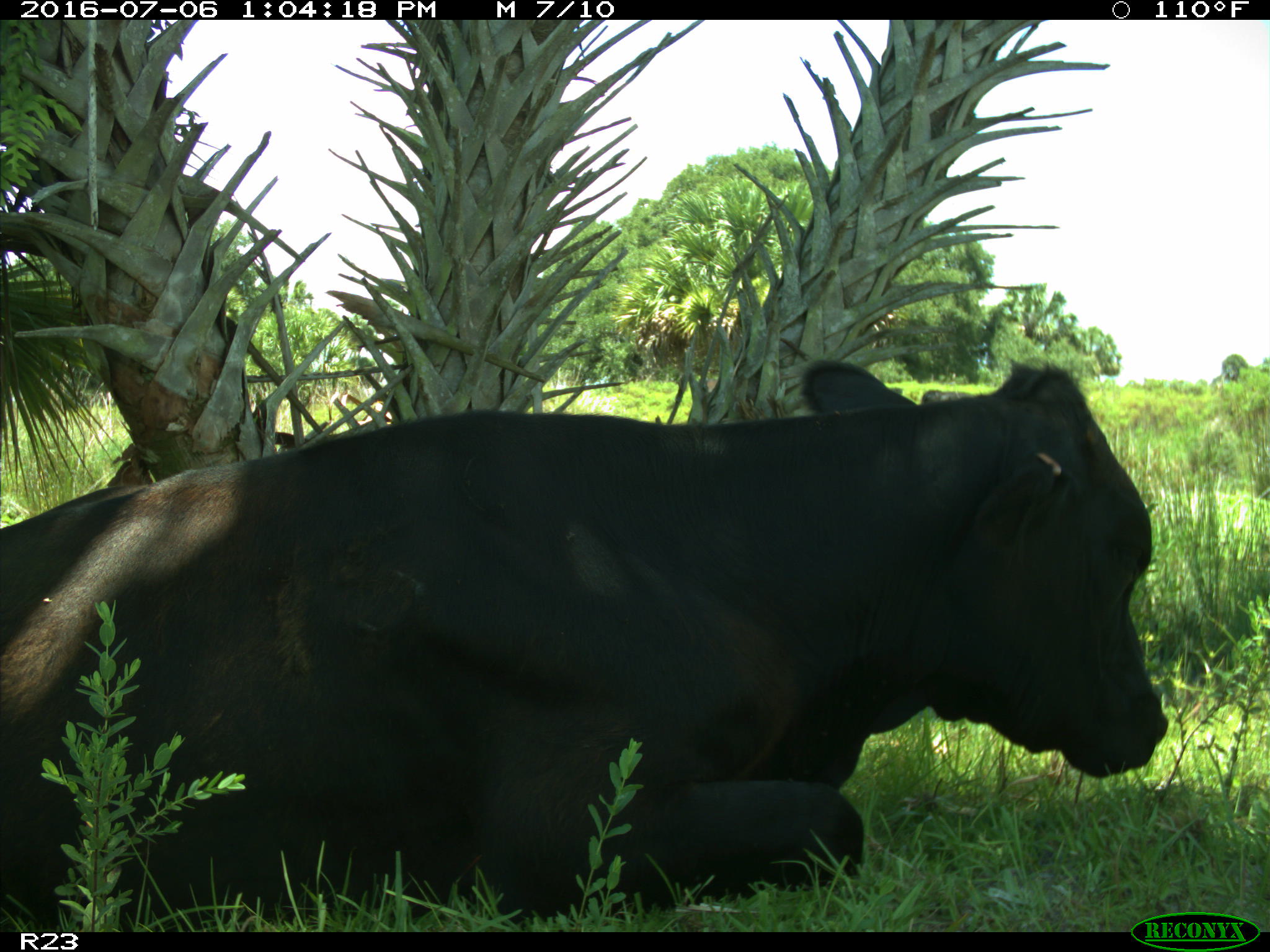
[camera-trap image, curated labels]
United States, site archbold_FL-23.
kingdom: Animalia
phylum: Chordata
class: Mammalia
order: Artiodactyla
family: Bovidae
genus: Bos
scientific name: Bos taurus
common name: domestic cow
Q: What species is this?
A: Bos taurus (domestic cow).